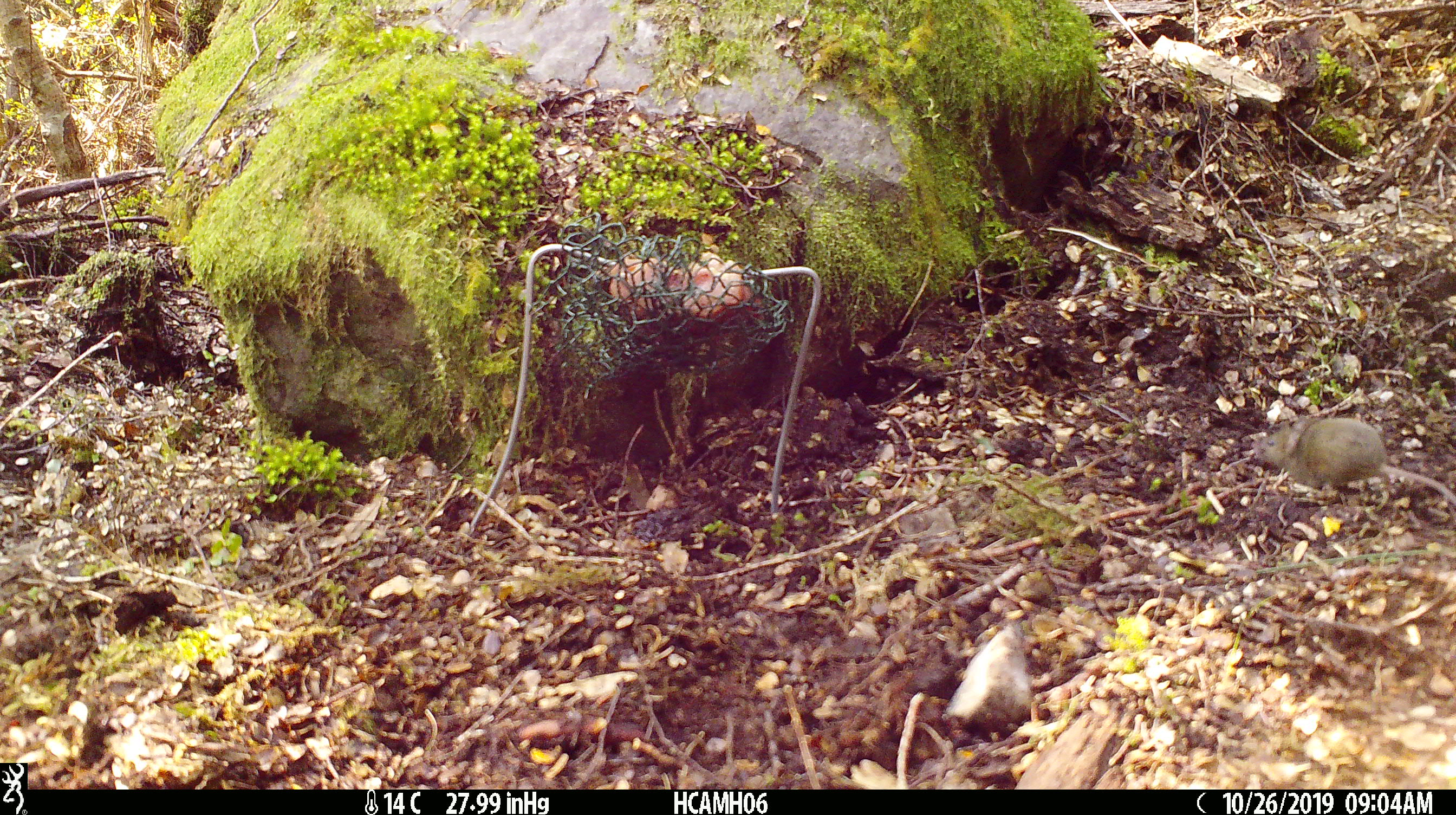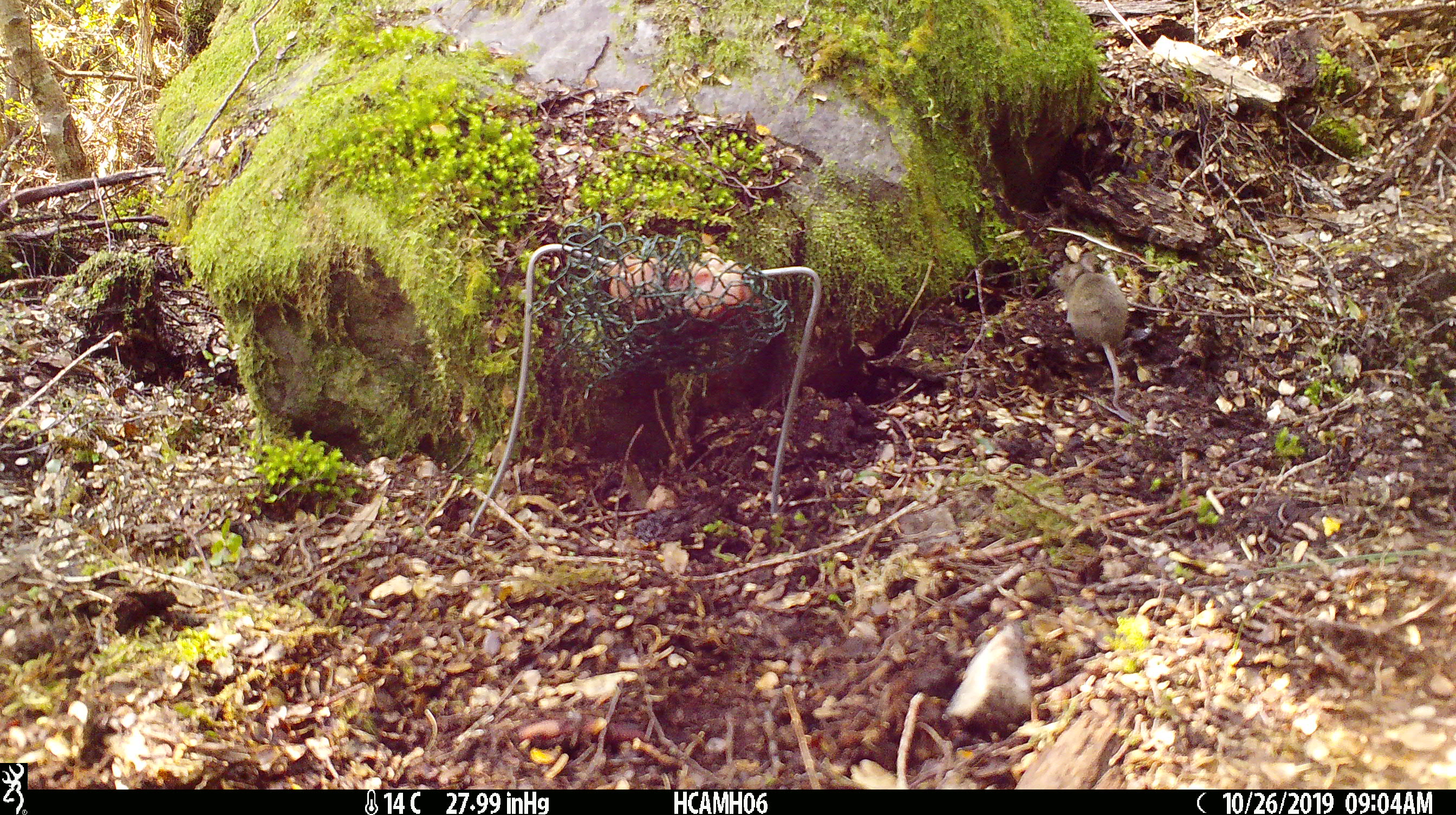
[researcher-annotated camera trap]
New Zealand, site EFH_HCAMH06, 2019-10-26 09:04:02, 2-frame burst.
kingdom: Animalia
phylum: Chordata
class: Mammalia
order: Rodentia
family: Muridae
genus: Mus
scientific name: Mus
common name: mouse